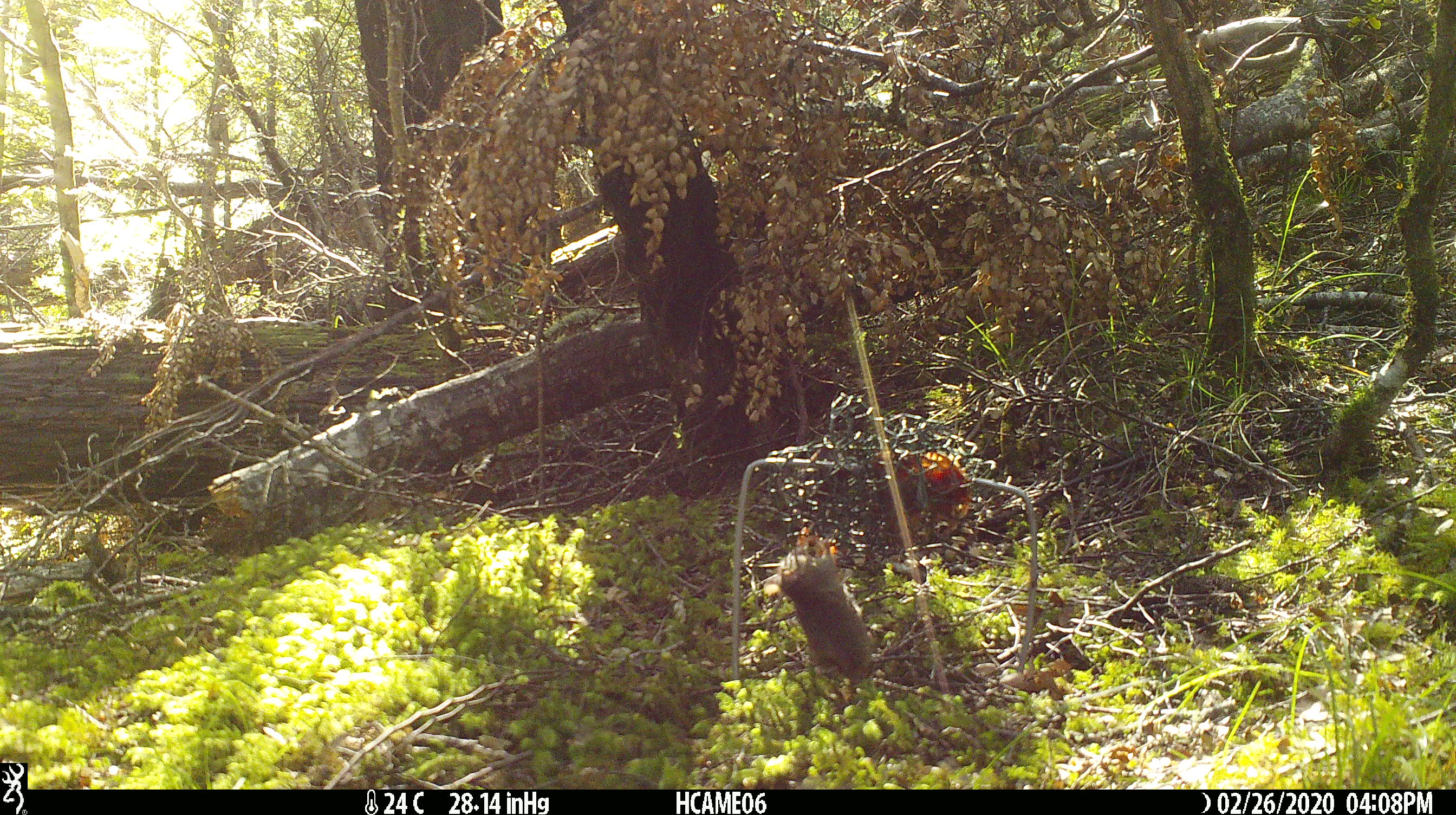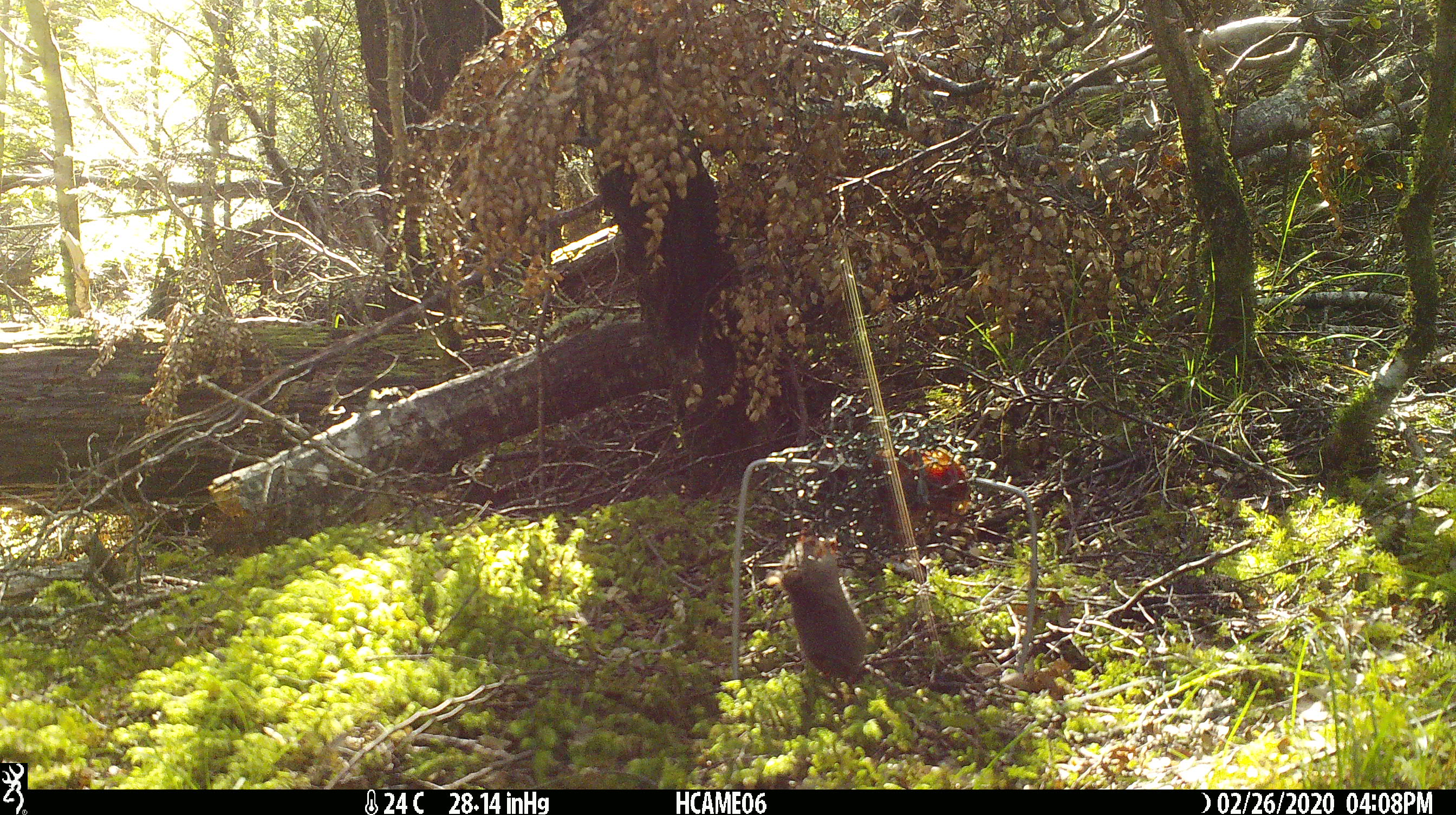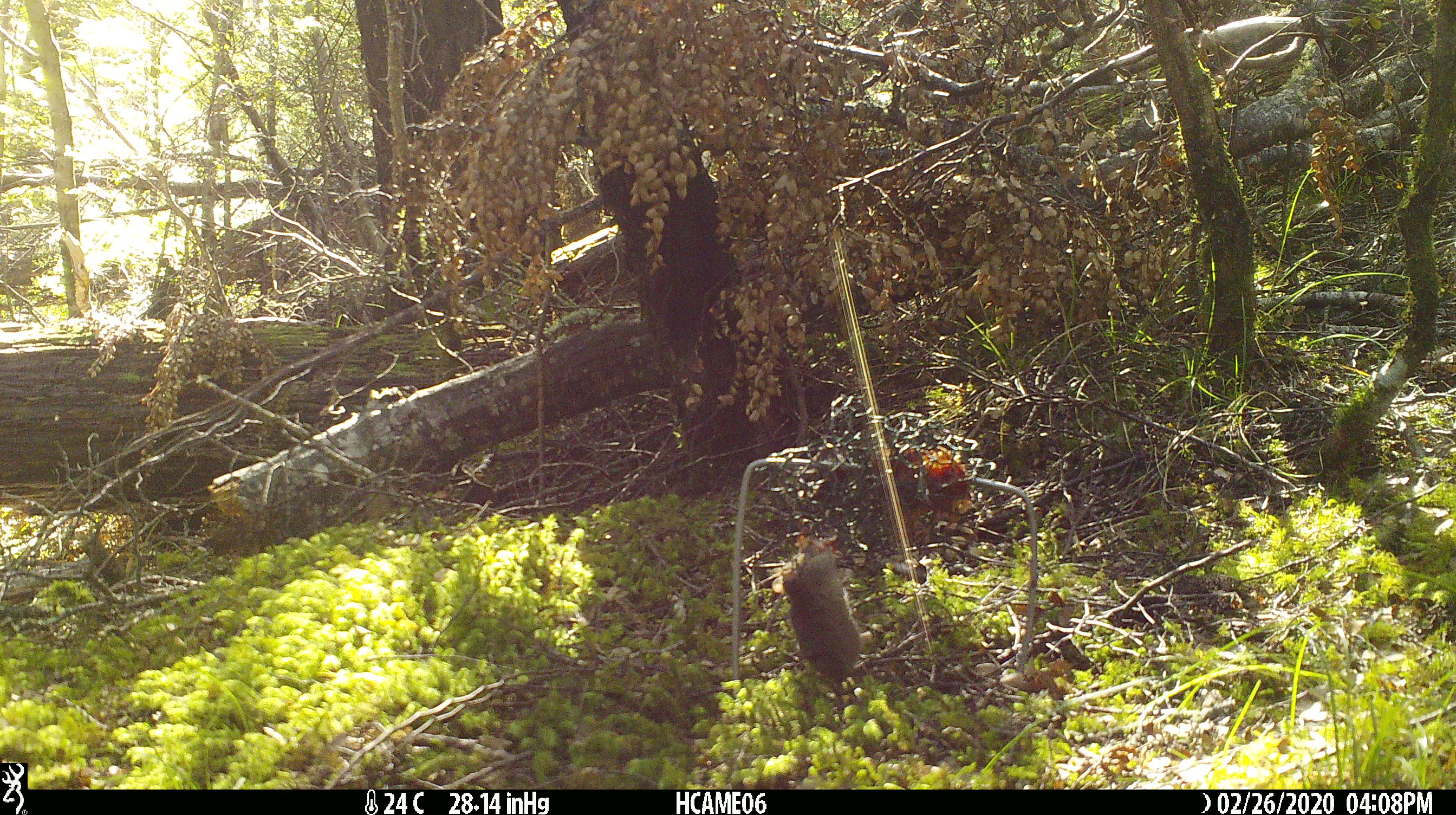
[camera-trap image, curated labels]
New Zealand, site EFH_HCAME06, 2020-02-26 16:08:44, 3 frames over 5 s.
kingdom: Animalia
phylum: Chordata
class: Mammalia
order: Rodentia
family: Muridae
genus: Mus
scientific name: Mus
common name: mouse